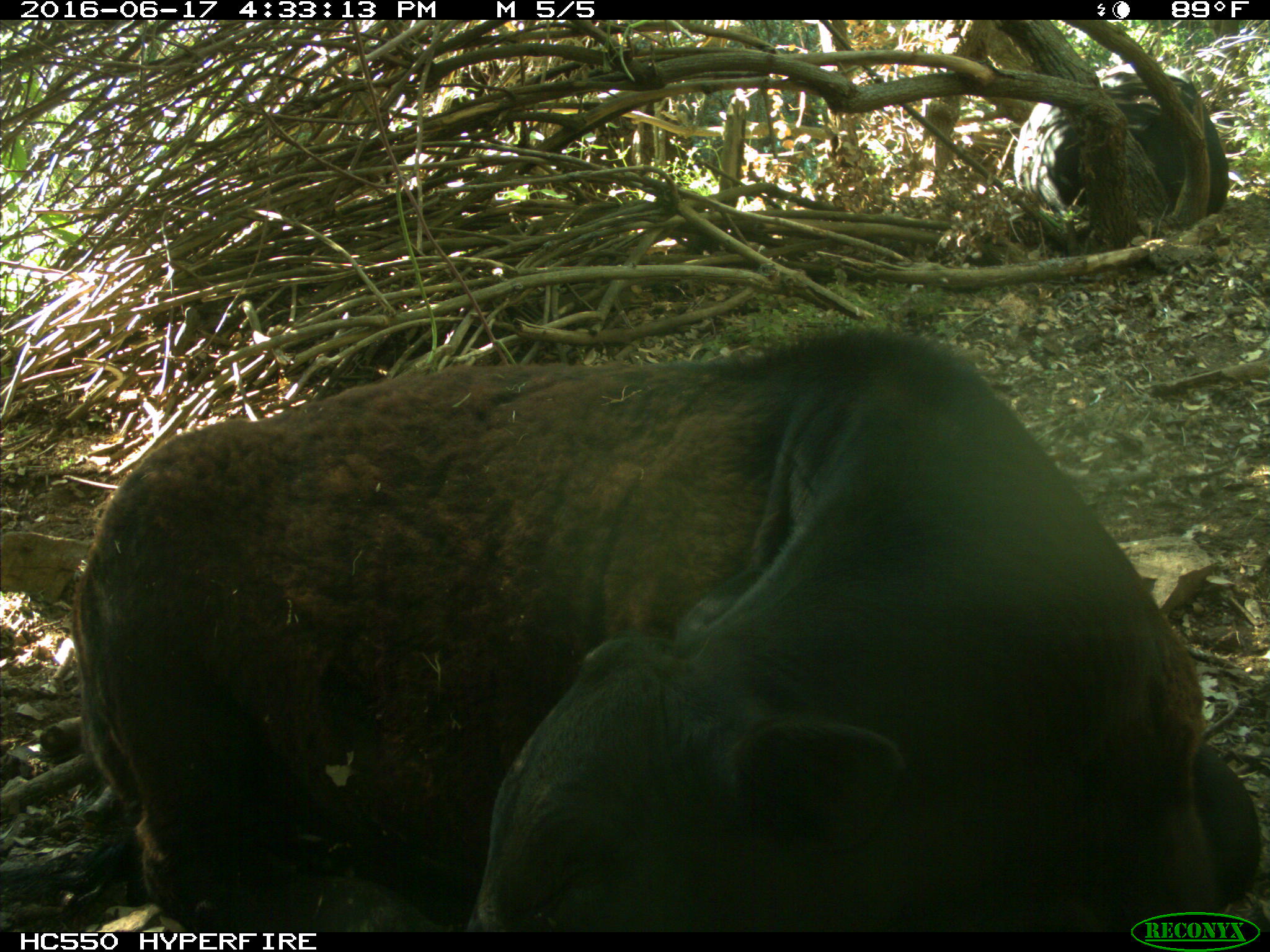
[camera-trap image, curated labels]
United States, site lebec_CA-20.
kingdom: Animalia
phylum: Chordata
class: Mammalia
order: Artiodactyla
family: Bovidae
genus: Bos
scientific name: Bos taurus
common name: domestic cow